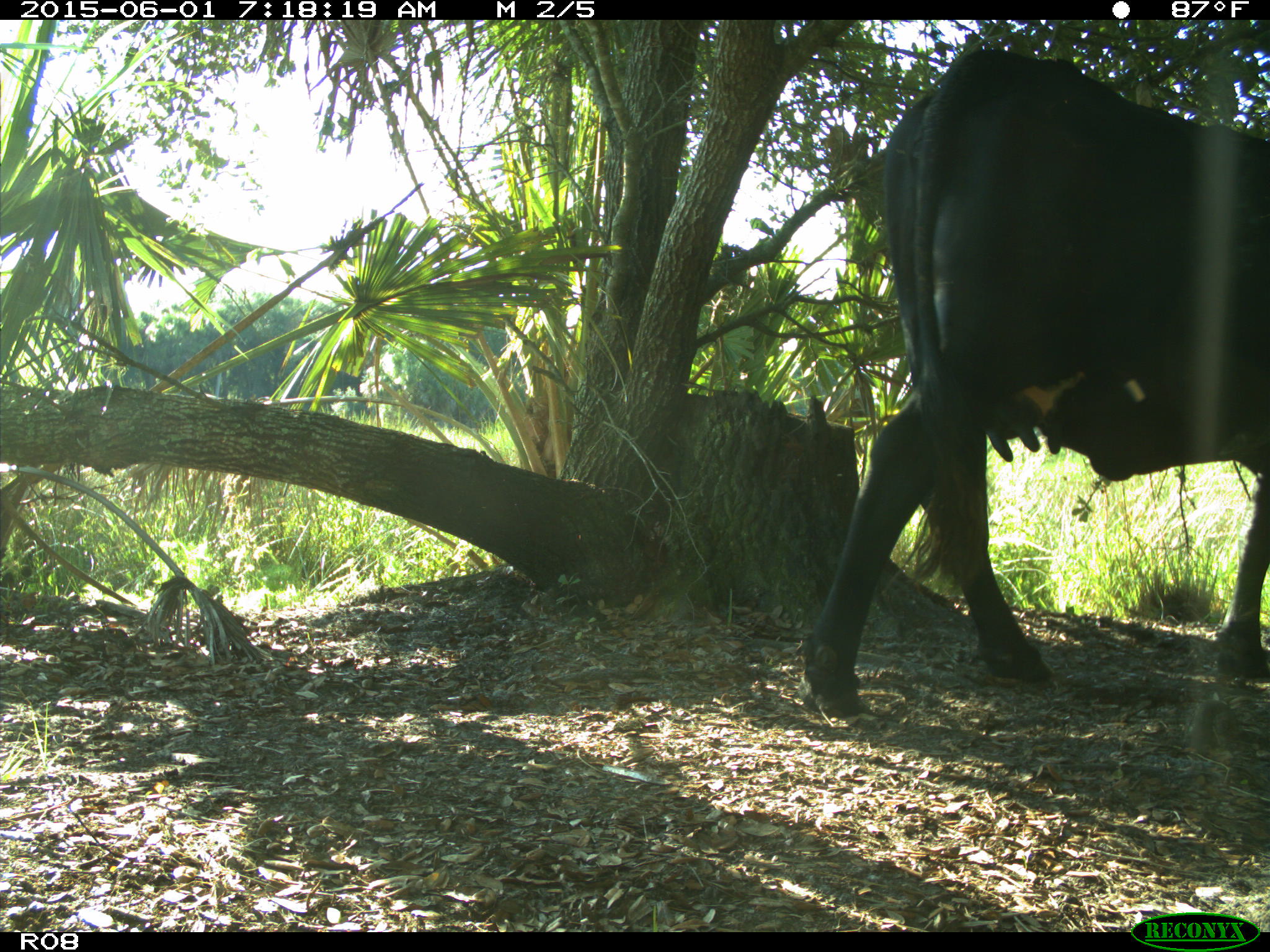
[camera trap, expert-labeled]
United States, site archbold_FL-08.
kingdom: Animalia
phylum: Chordata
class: Mammalia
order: Artiodactyla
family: Bovidae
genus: Bos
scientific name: Bos taurus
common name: domestic cow